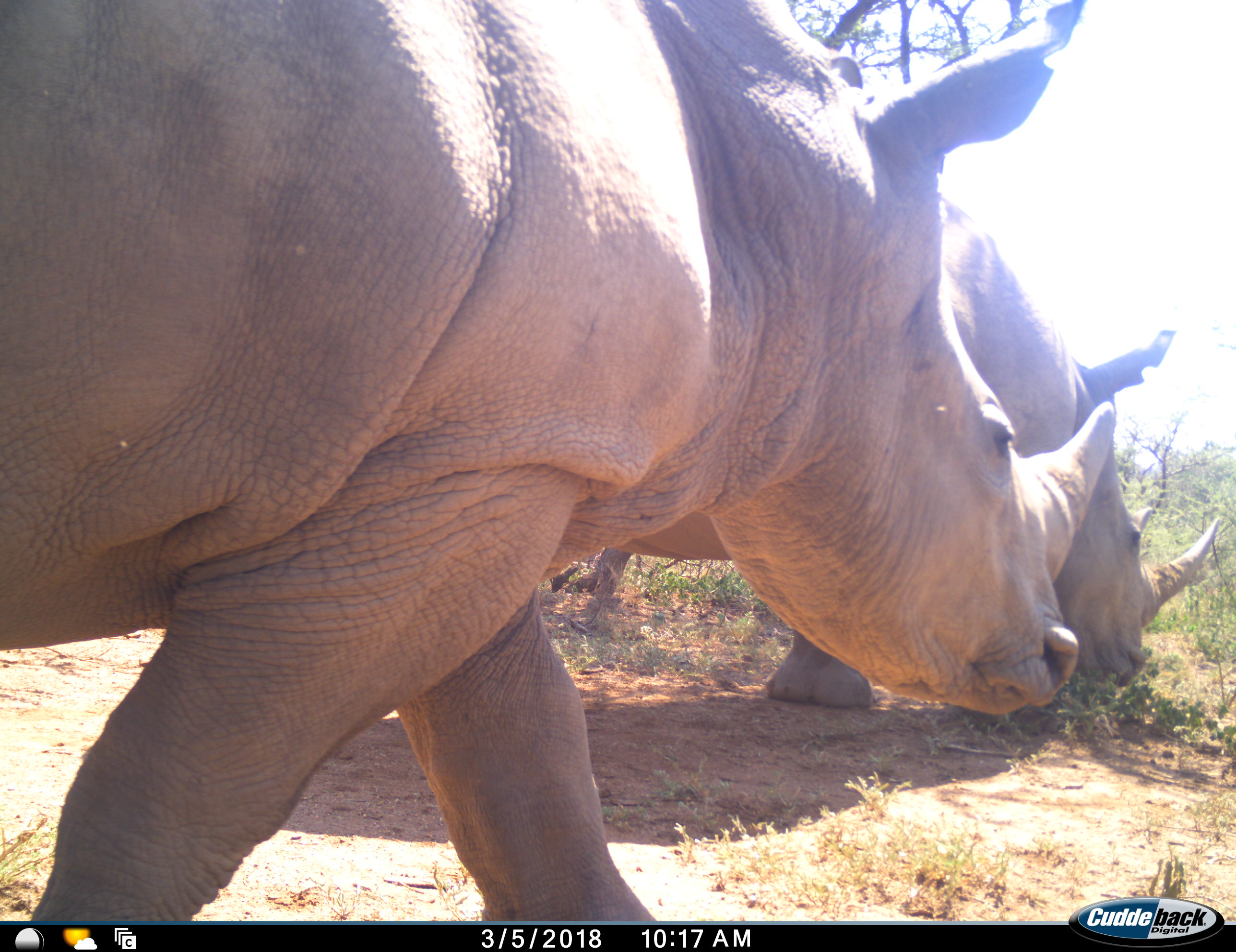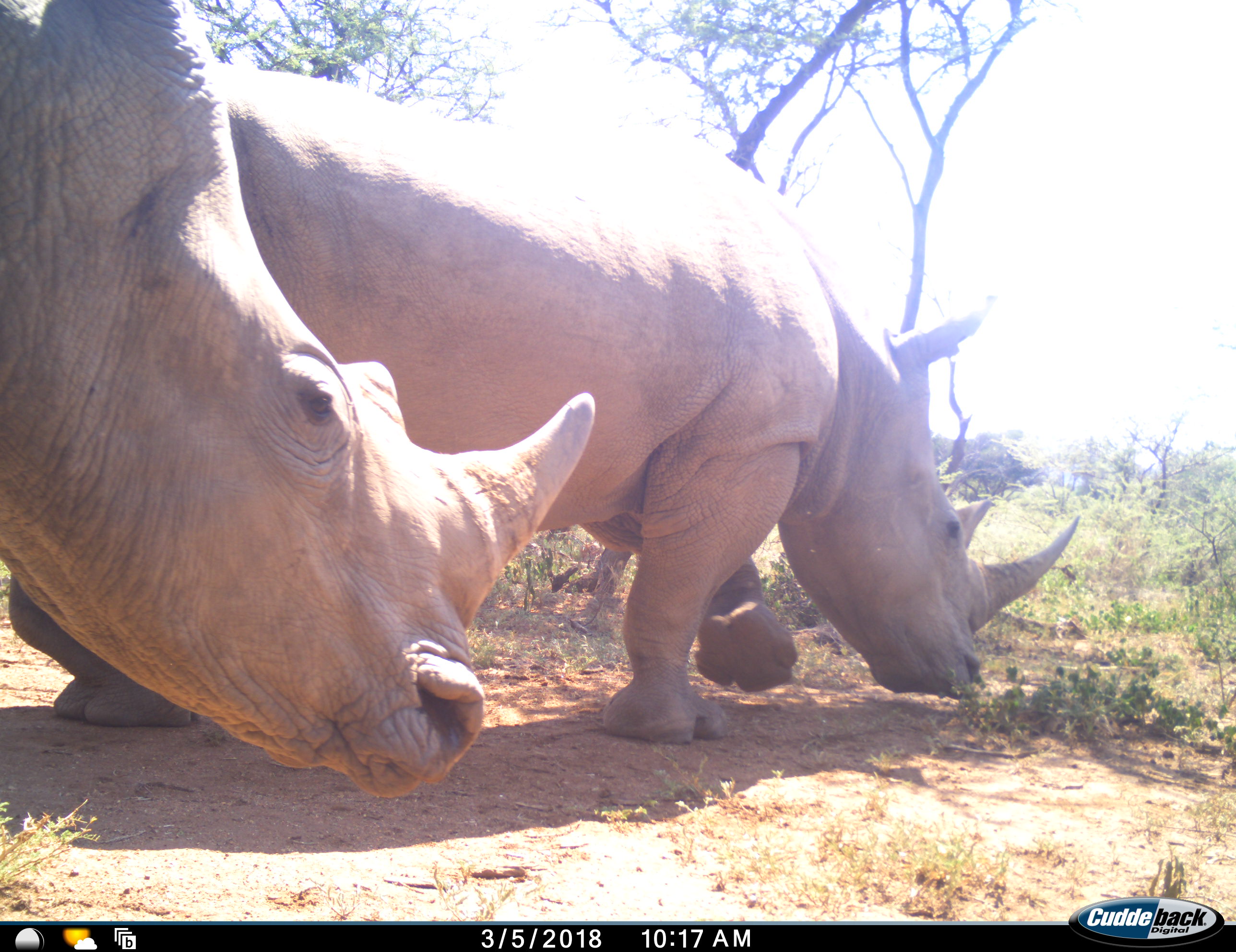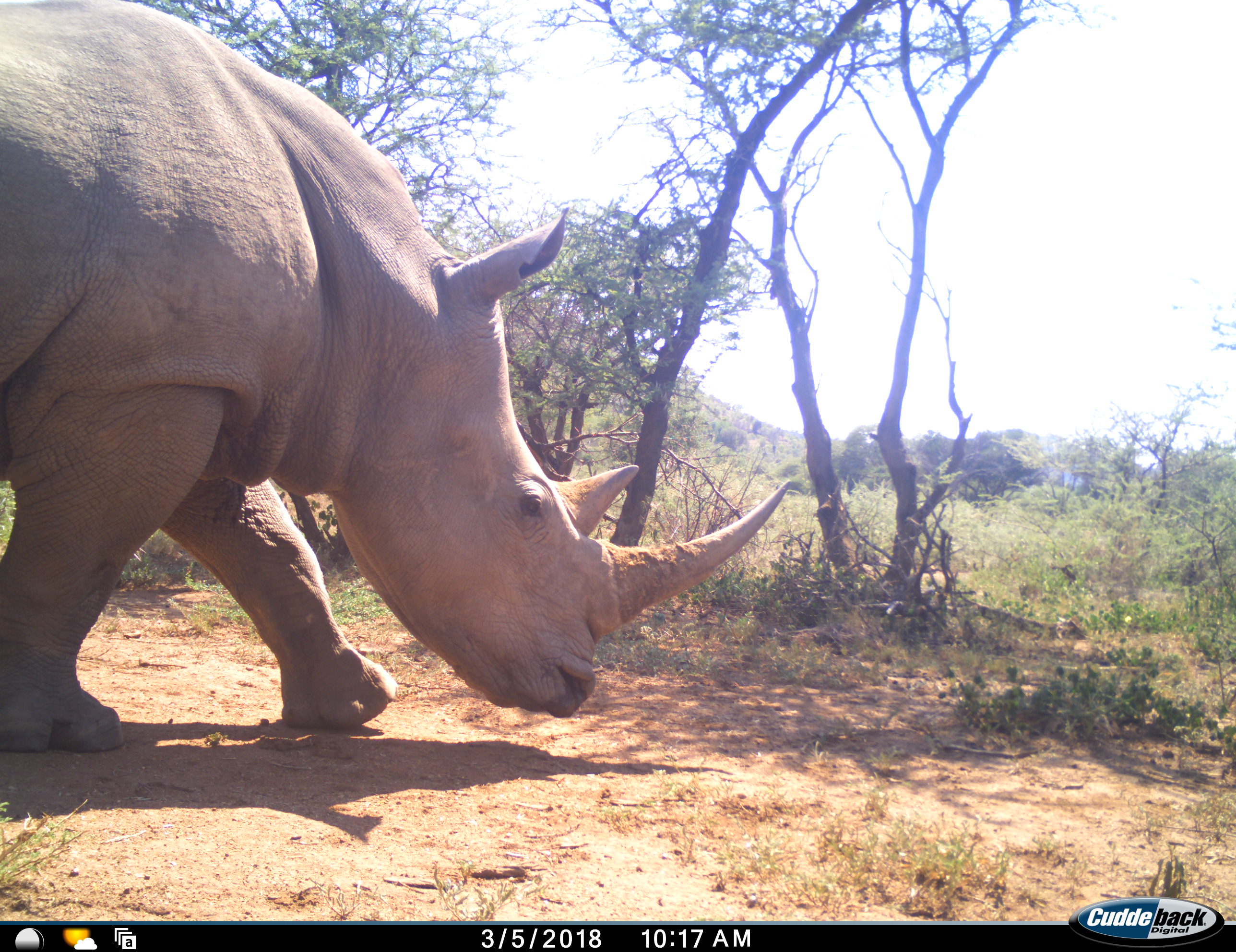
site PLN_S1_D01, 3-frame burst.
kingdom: Animalia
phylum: Chordata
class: Mammalia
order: Perissodactyla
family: Rhinocerotidae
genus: Ceratotherium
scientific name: Ceratotherium simum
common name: white rhinoceros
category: rhinoceroswhite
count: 2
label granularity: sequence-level